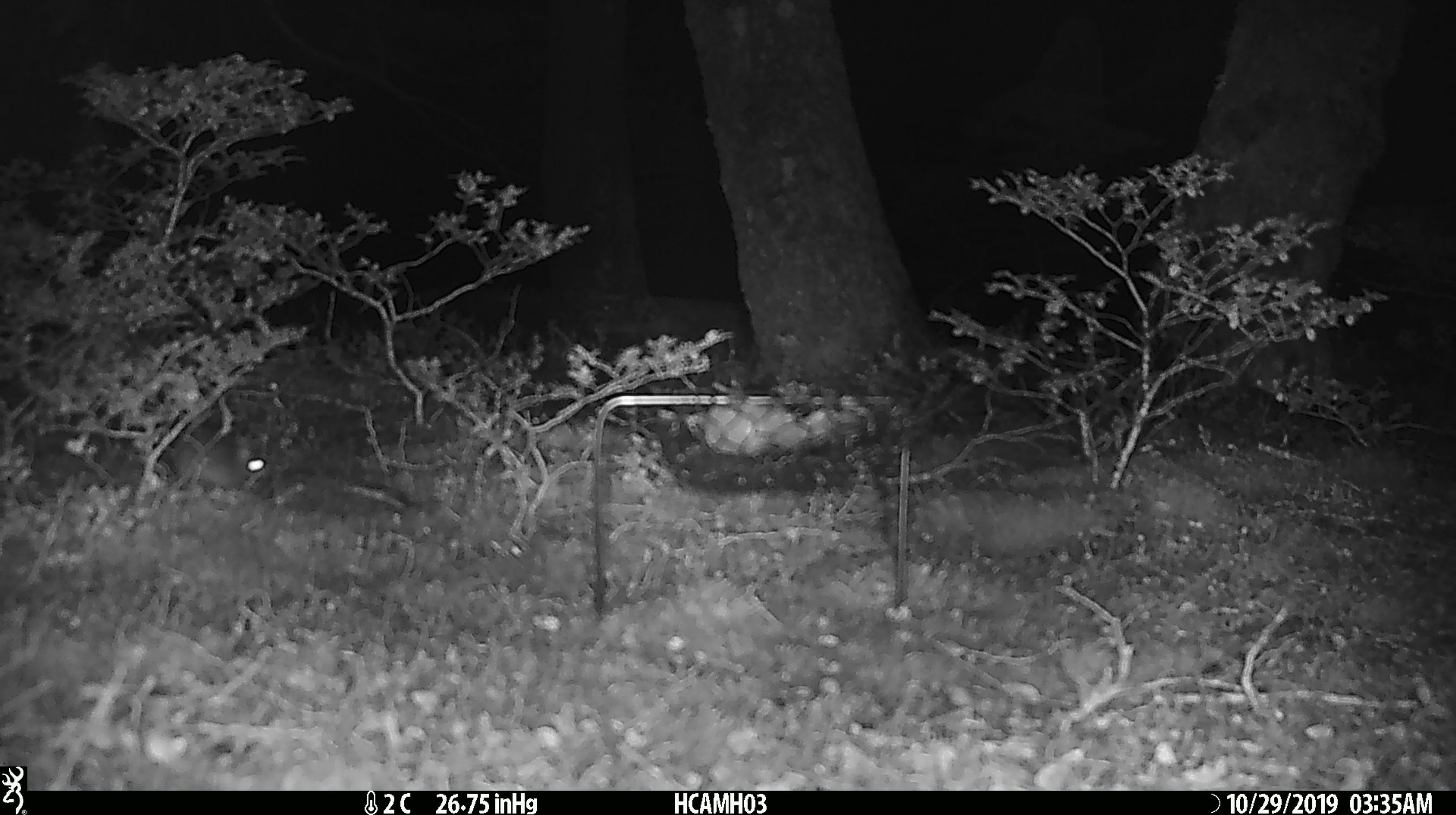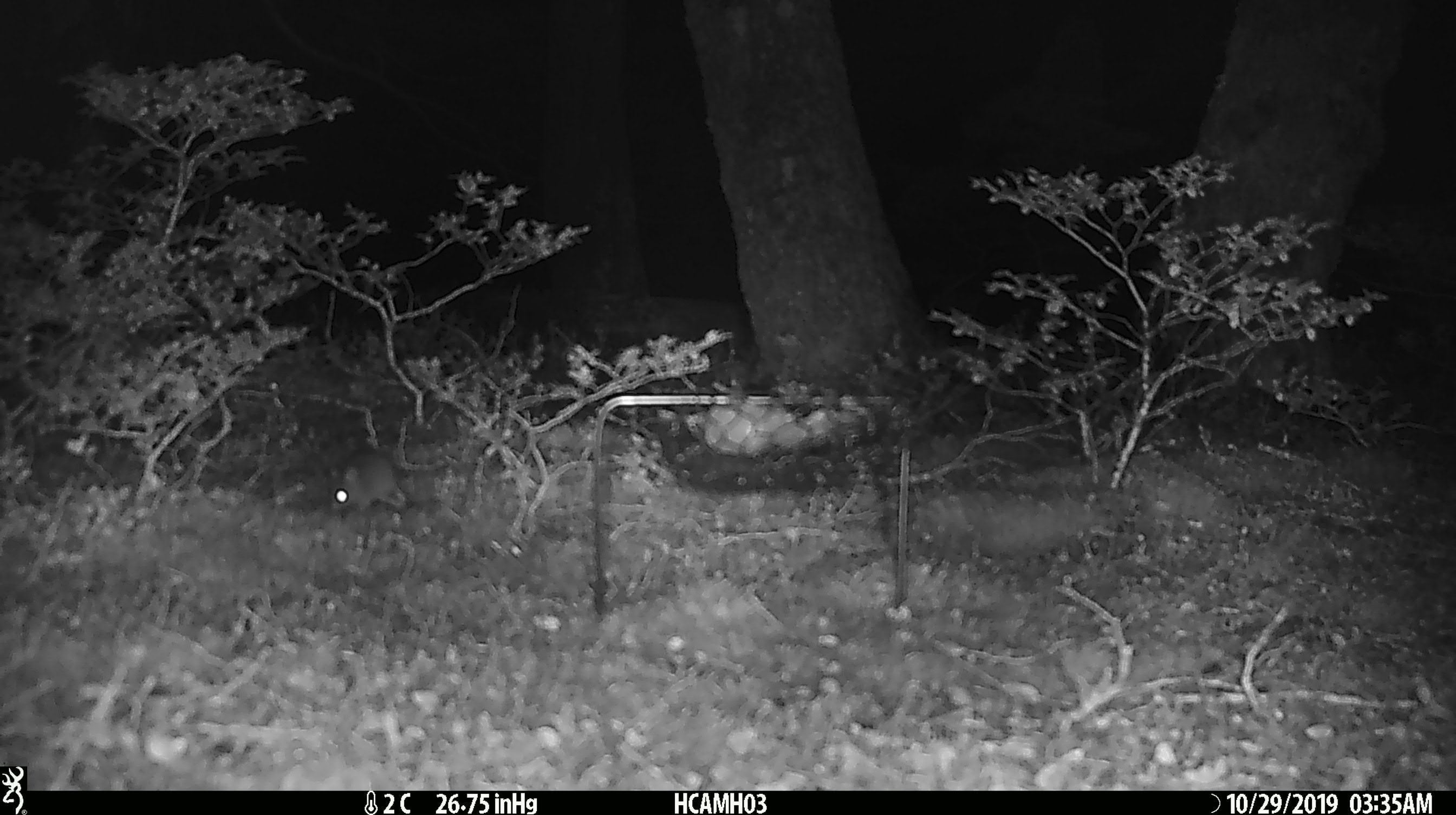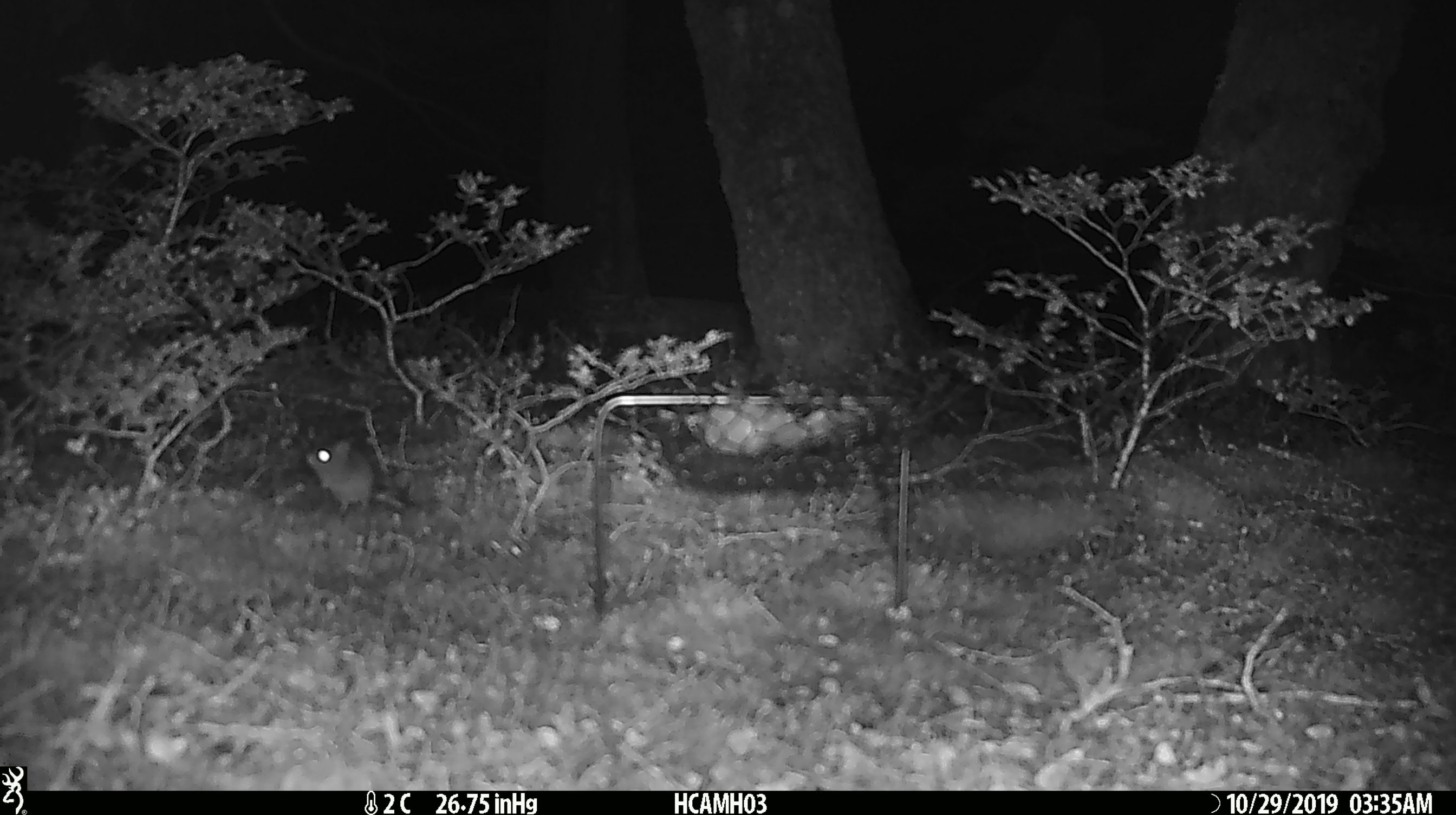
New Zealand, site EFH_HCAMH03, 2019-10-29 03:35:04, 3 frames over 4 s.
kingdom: Animalia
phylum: Chordata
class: Mammalia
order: Rodentia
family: Muridae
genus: Mus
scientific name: Mus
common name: mouse